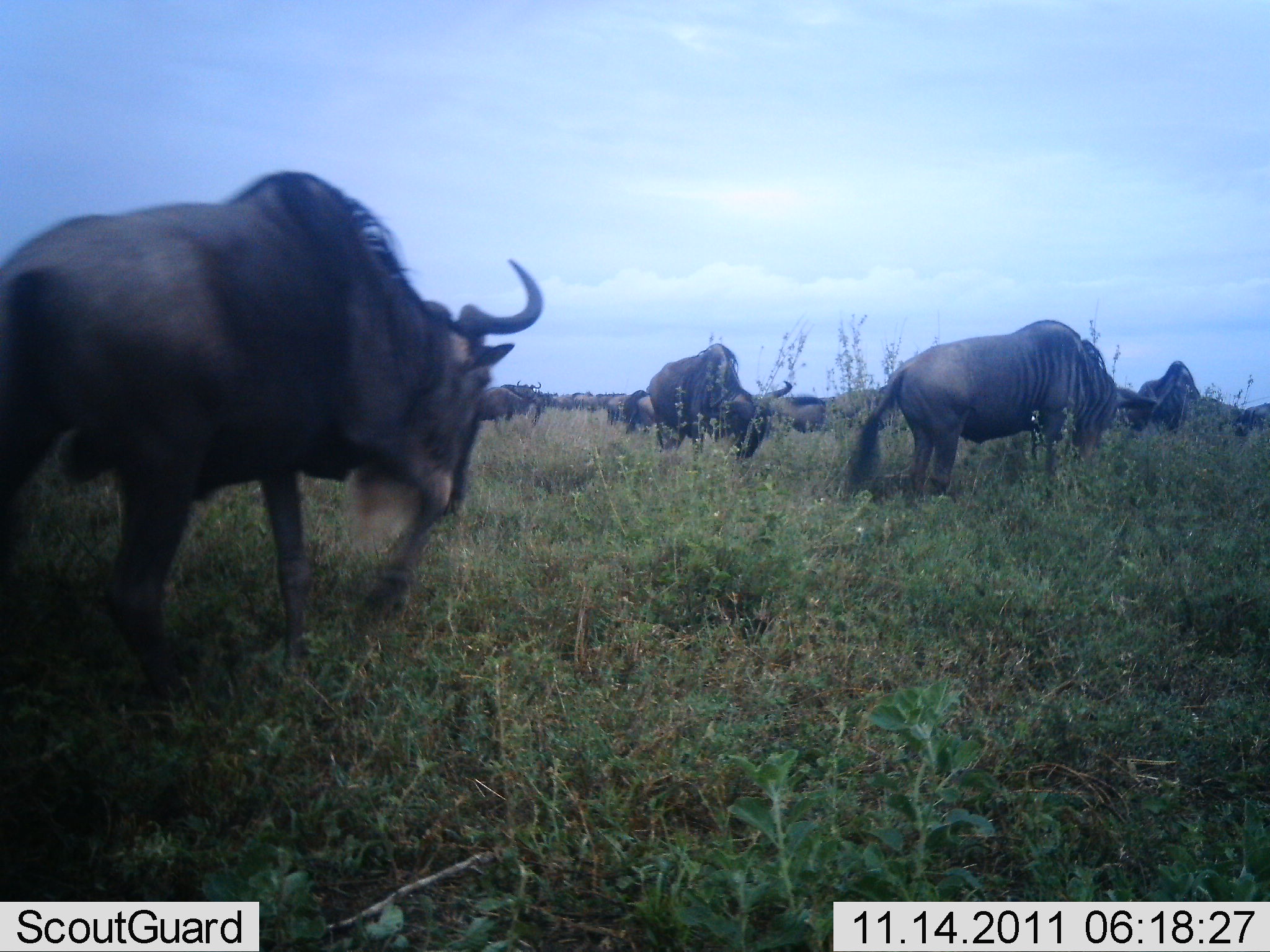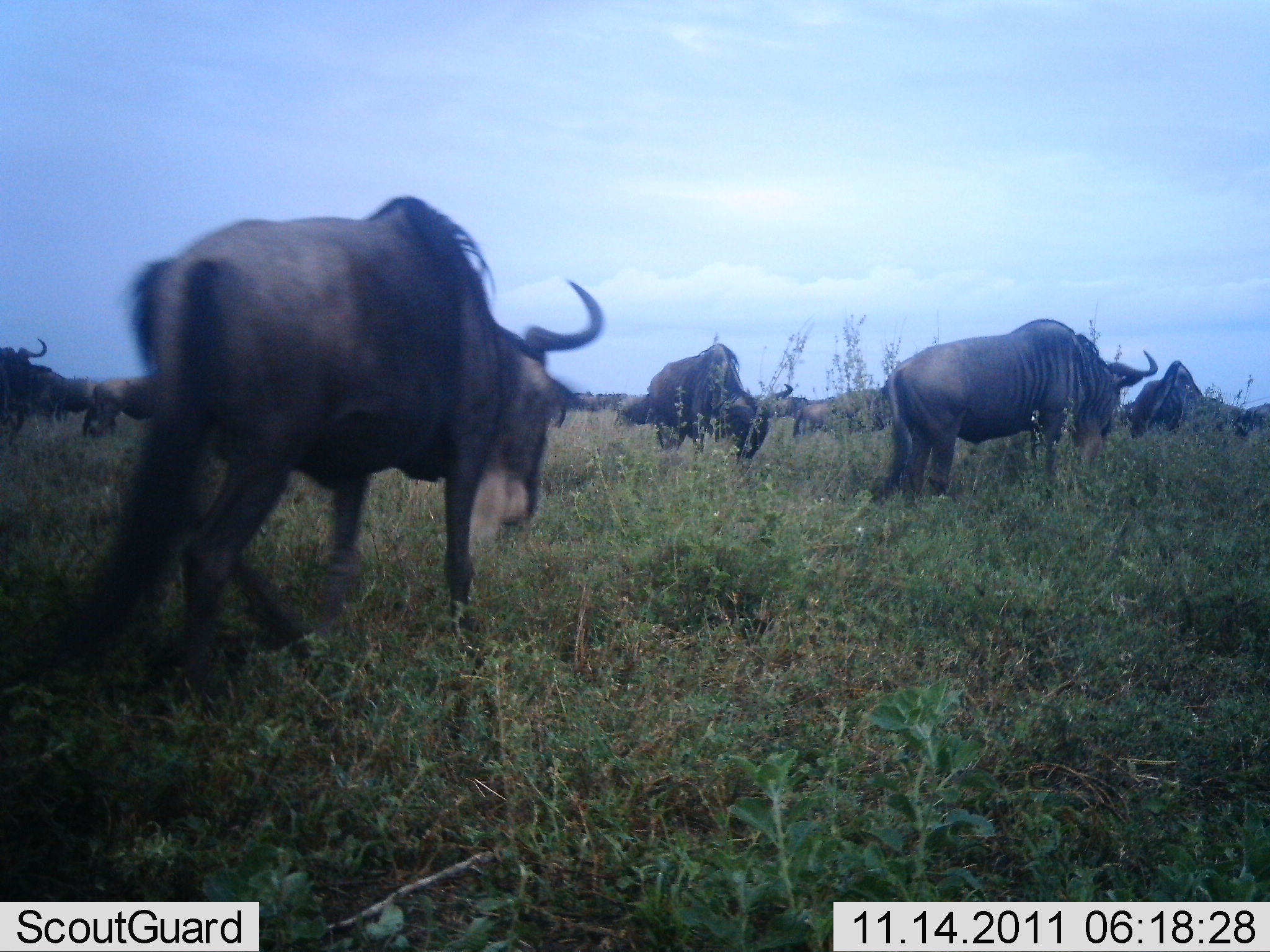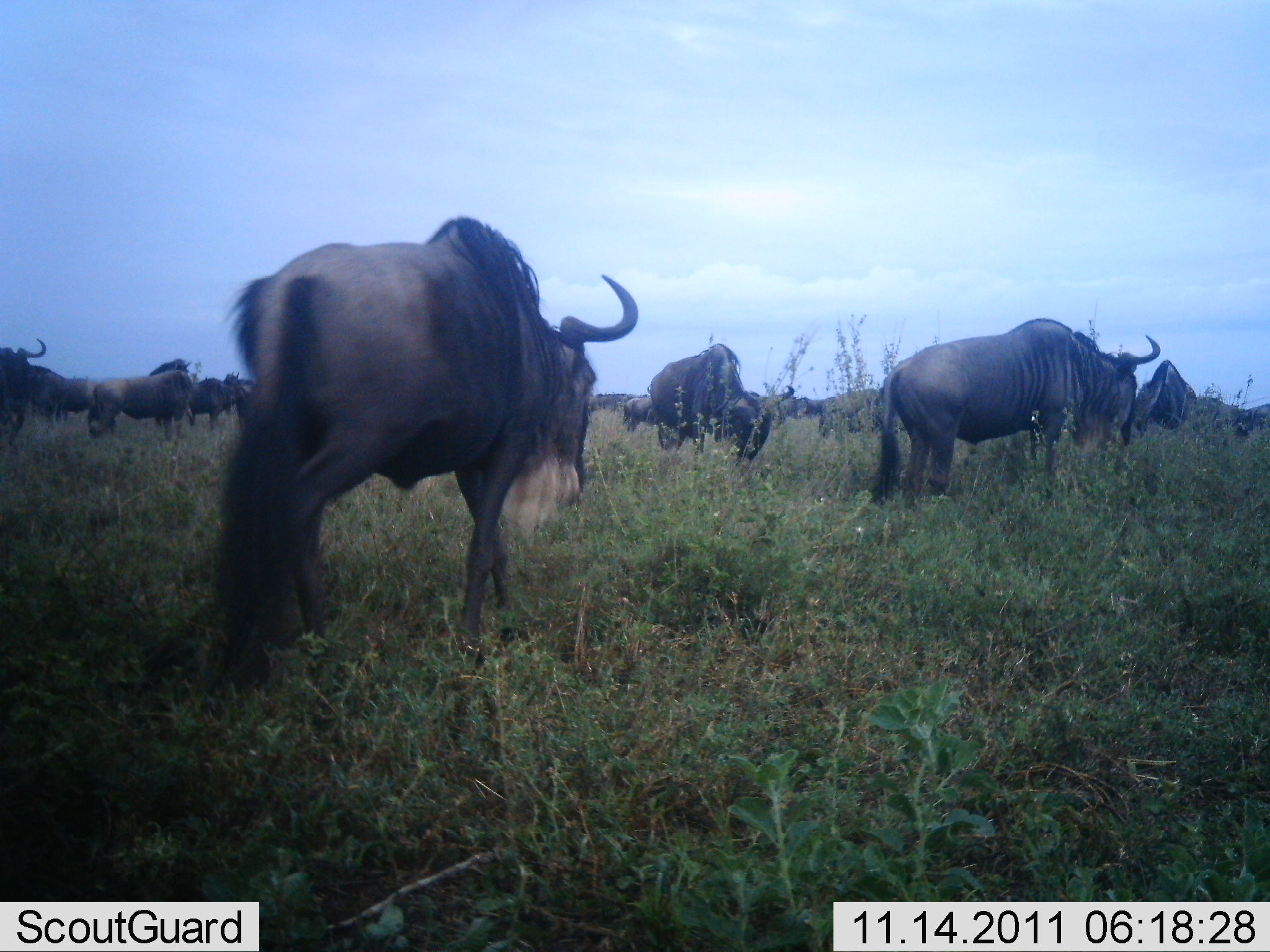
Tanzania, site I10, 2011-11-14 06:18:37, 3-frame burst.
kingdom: Animalia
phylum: Chordata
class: Mammalia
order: Artiodactyla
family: Bovidae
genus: Connochaetes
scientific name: Connochaetes taurinus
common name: blue wildebeest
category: wildebeest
Wildebeest (blue wildebeest) (Connochaetes taurinus), count 11-50. Behavior (volunteer vote fractions): standing 40%, resting 0%, moving 70%, interacting 0%. Young present (vote fraction): 0%. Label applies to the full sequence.